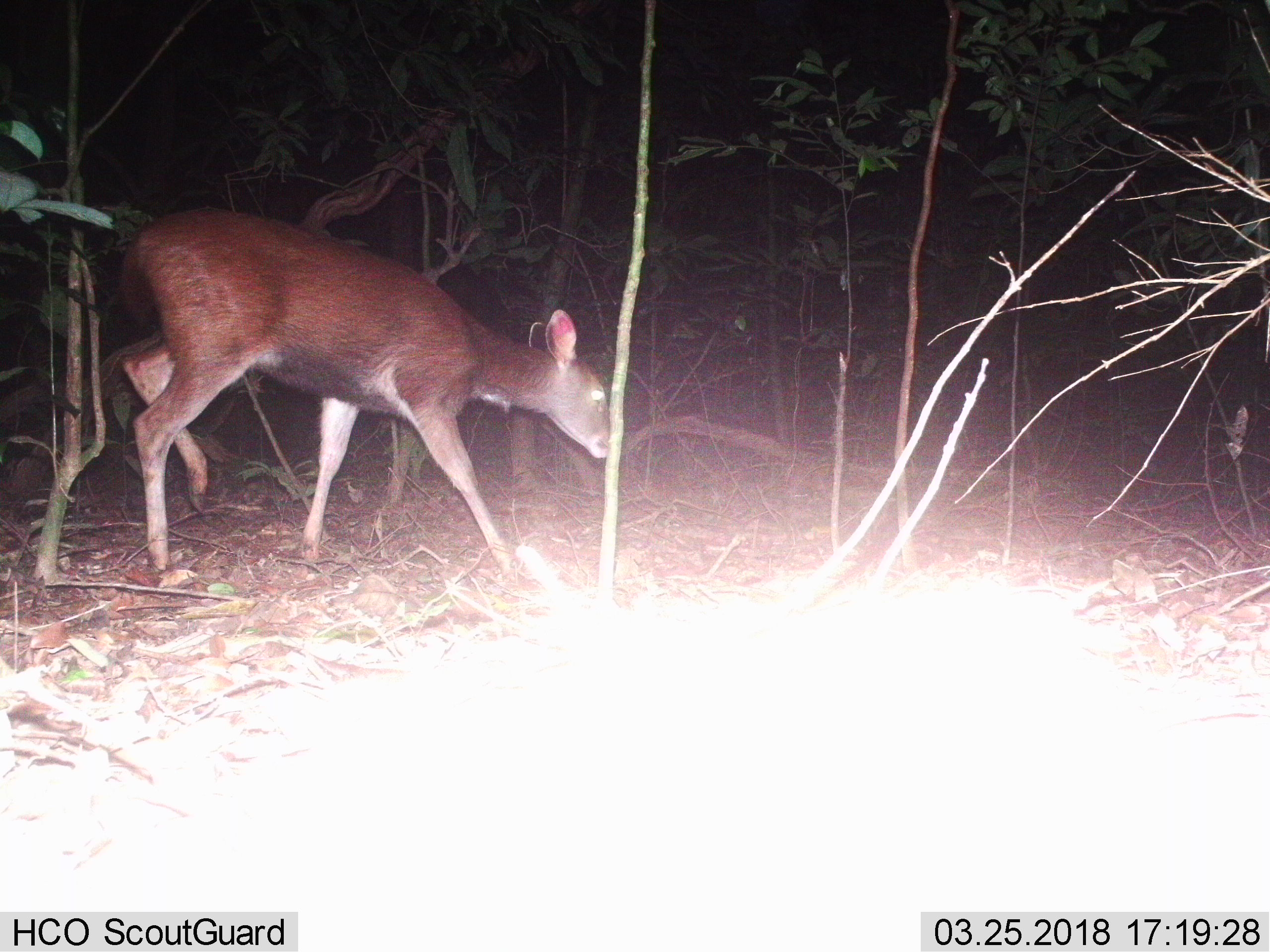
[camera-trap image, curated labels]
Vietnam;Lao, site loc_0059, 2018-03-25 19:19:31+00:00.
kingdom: Animalia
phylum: Chordata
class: Mammalia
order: Artiodactyla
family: Cervidae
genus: Rusa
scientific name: Rusa unicolor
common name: sambar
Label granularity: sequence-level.